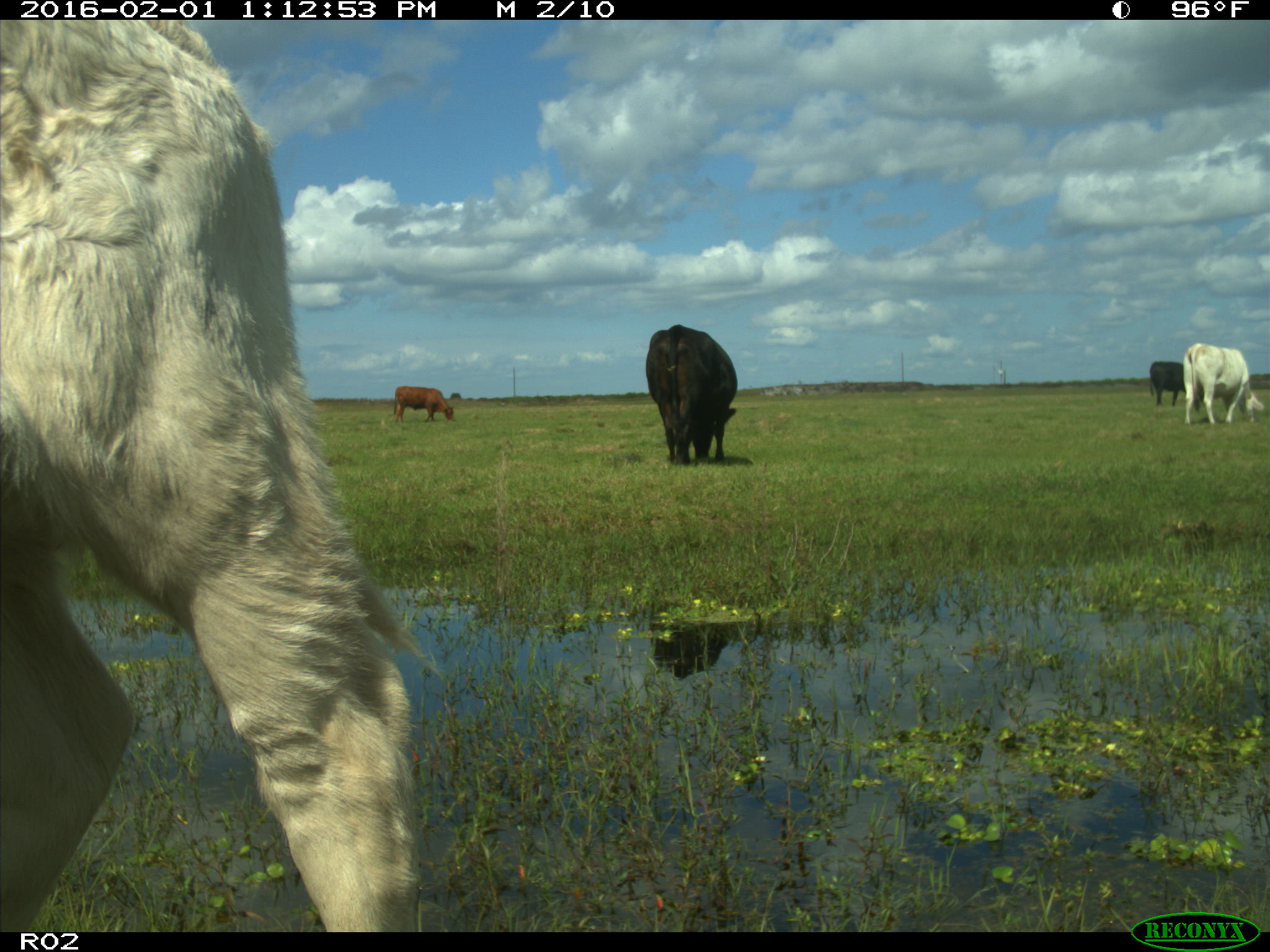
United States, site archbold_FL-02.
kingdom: Animalia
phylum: Chordata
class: Mammalia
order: Artiodactyla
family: Bovidae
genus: Bos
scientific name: Bos taurus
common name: domestic cow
Bos taurus (domestic cow).